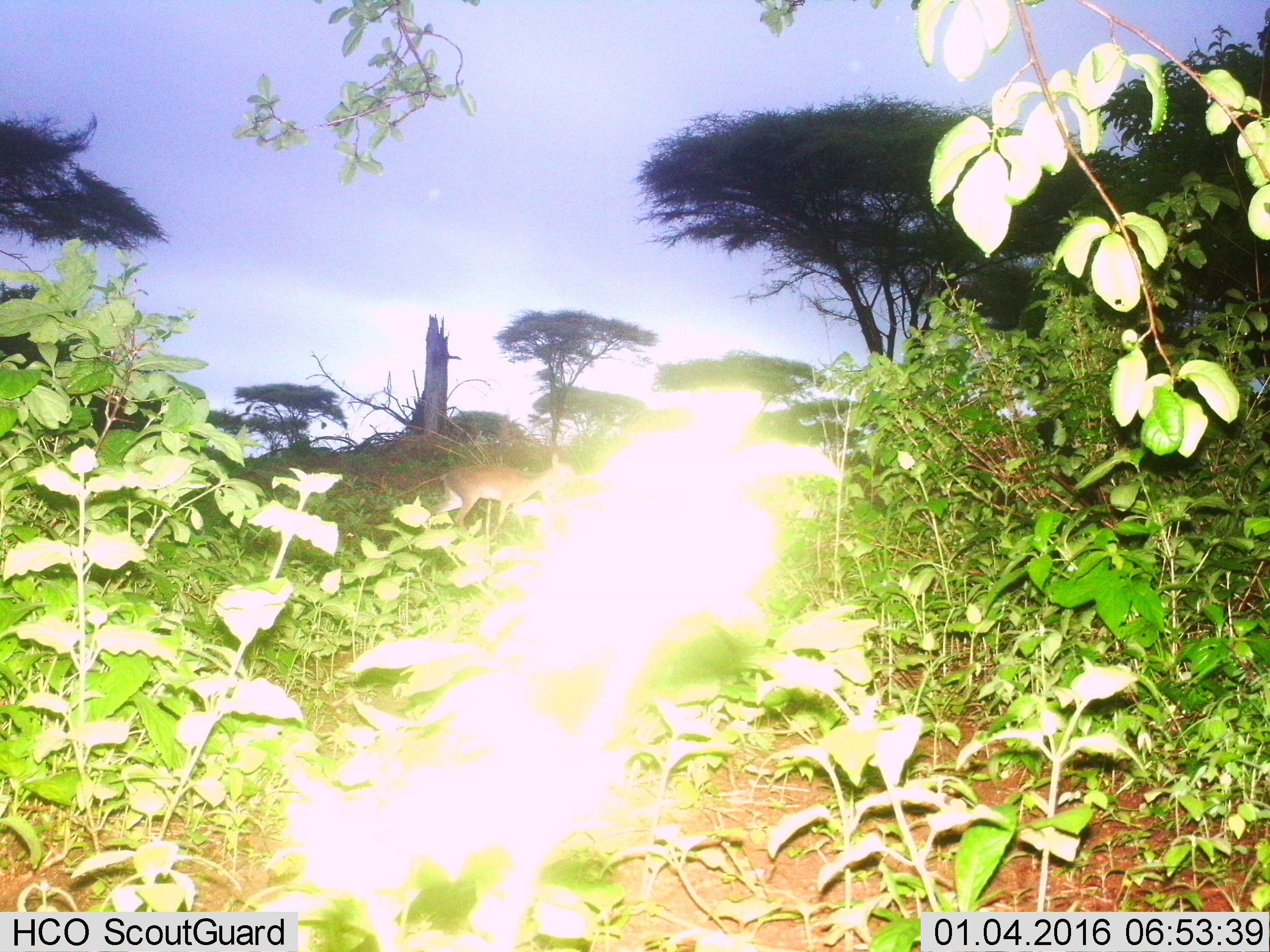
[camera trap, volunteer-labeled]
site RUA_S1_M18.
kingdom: Animalia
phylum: Chordata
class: Mammalia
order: Artiodactyla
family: Bovidae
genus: Madoqua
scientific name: Madoqua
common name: dik-dik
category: dikdik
Dikdik (dik-dik) (Madoqua), count 1. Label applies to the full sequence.